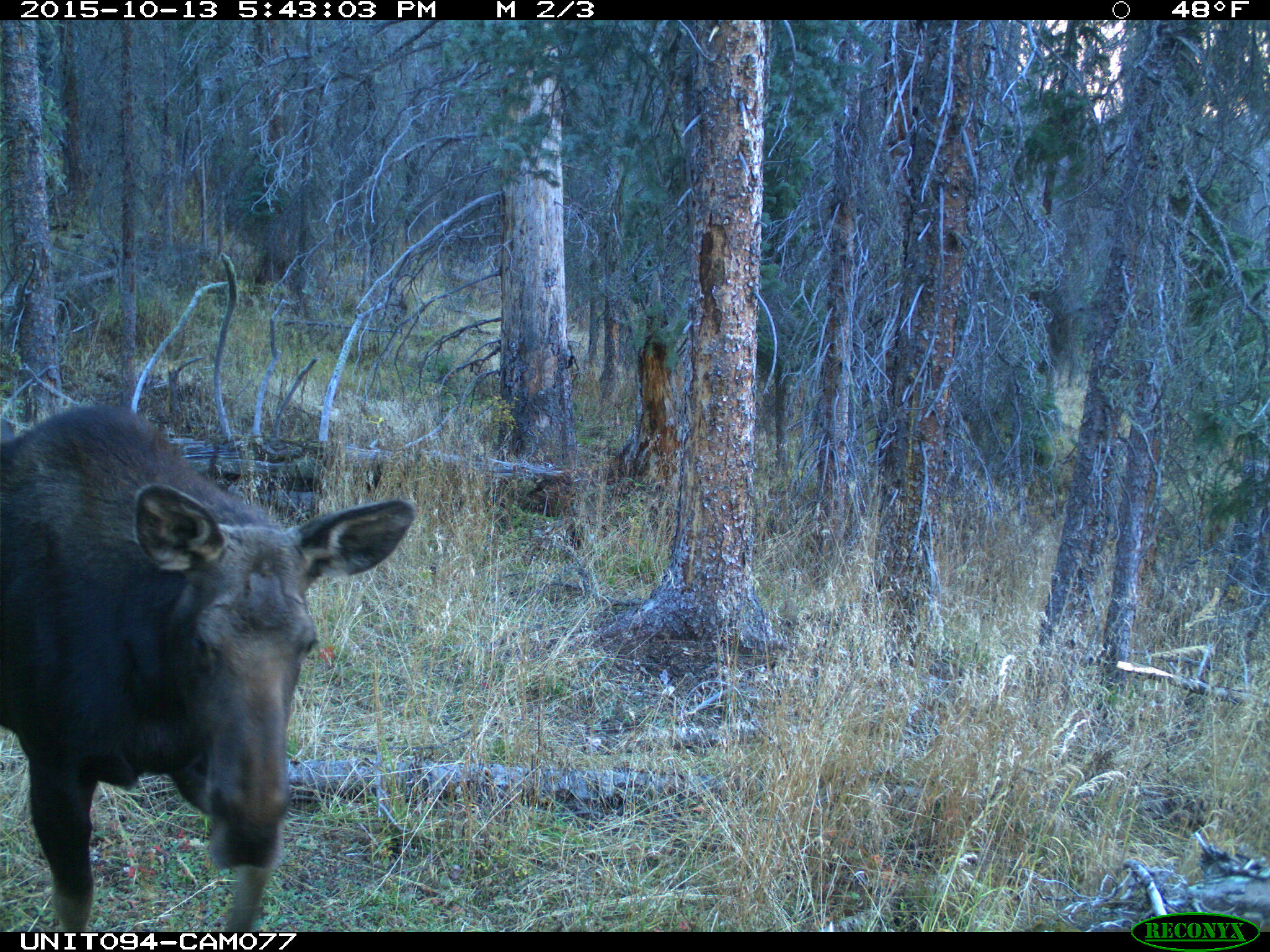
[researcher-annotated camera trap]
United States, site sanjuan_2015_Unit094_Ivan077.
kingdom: Animalia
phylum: Chordata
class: Mammalia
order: Artiodactyla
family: Cervidae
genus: Alces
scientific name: Alces alces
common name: moose